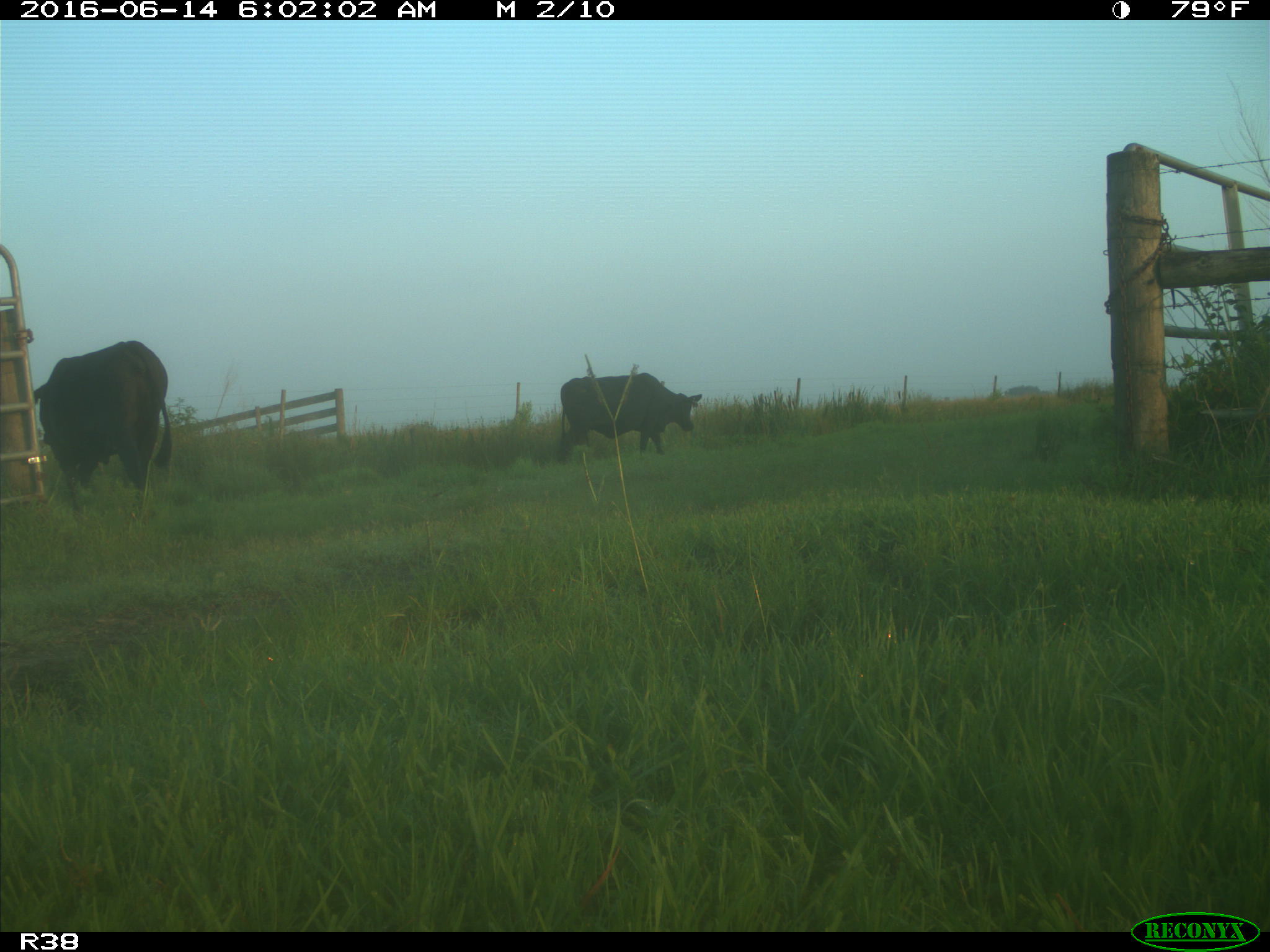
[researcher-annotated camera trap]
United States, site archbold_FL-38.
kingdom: Animalia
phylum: Chordata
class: Mammalia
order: Artiodactyla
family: Bovidae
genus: Bos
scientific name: Bos taurus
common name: domestic cow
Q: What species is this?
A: Bos taurus (domestic cow).